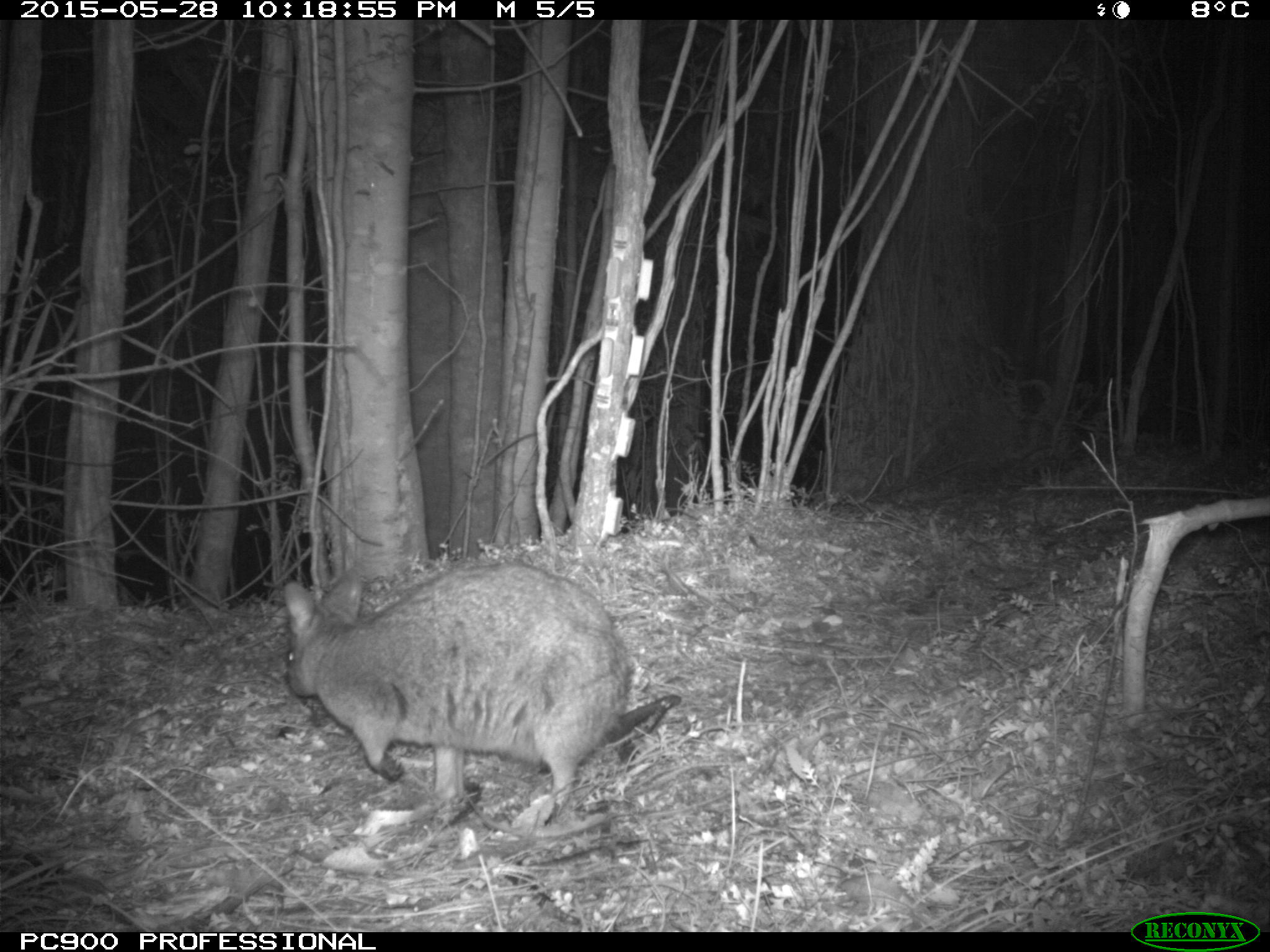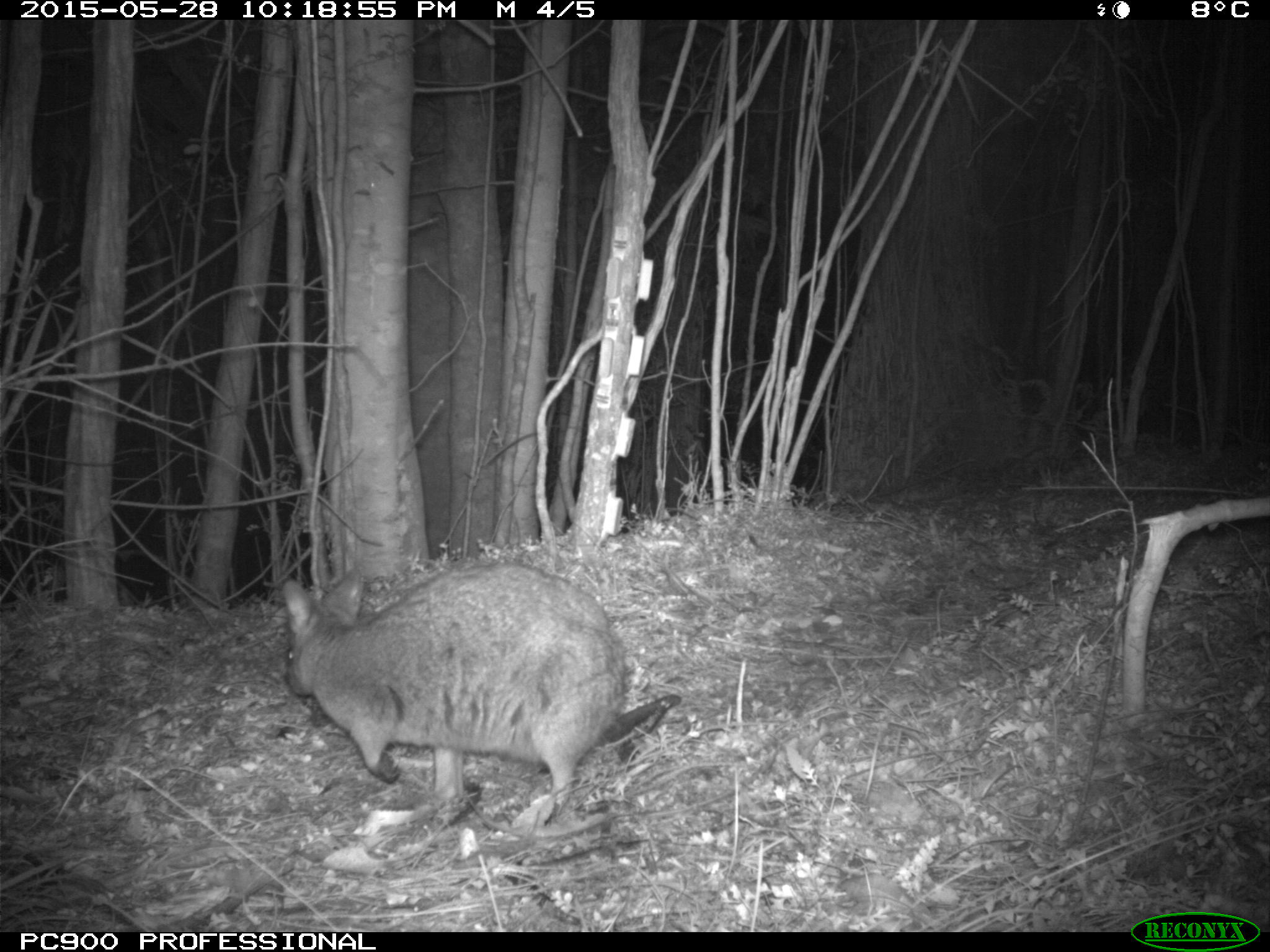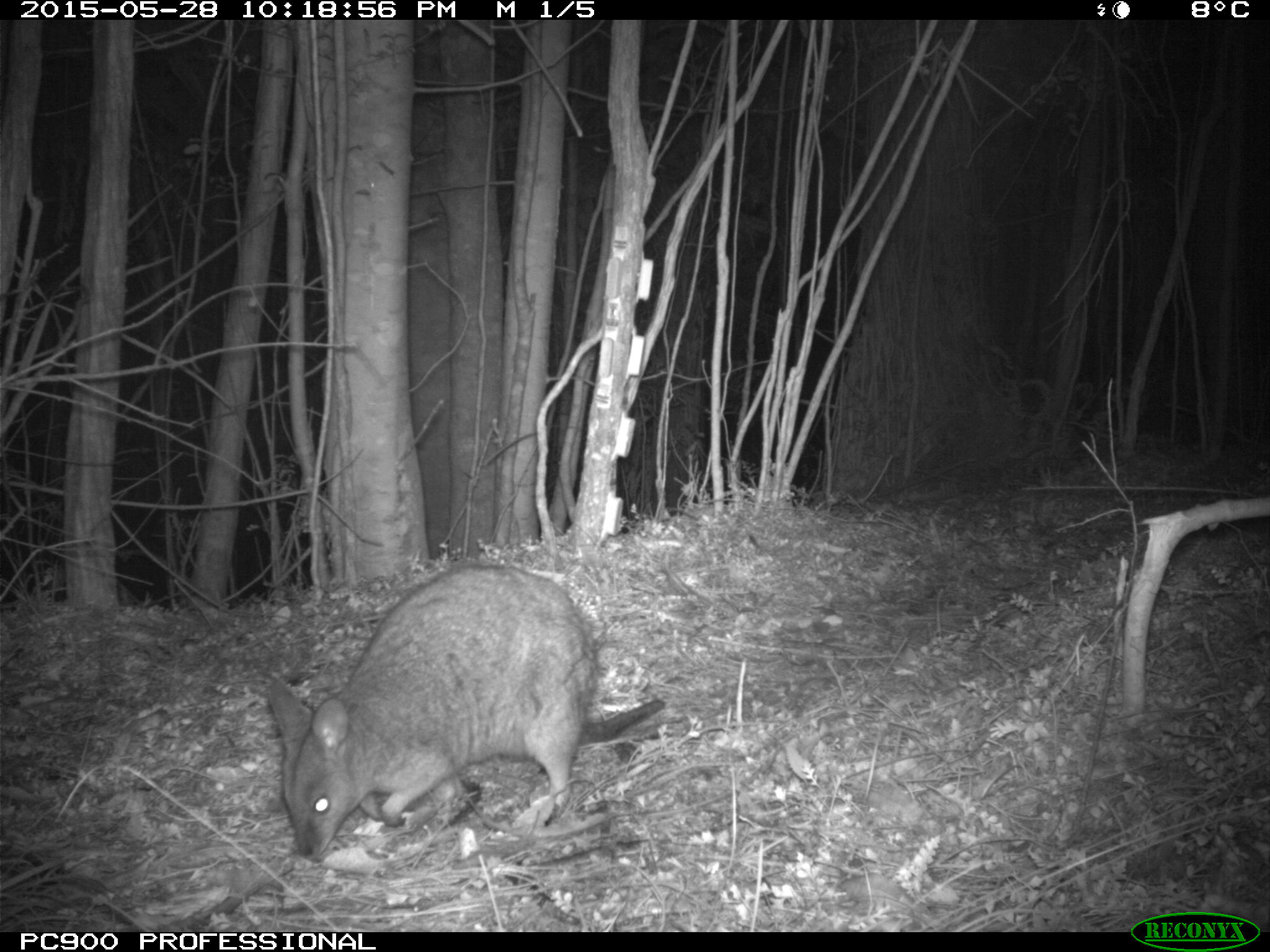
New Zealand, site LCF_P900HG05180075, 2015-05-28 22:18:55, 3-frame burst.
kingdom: Animalia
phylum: Chordata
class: Mammalia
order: Diprotodontia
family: Macropodidae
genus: Notamacropus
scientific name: Notamacropus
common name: wallaby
Wallaby (Notamacropus).